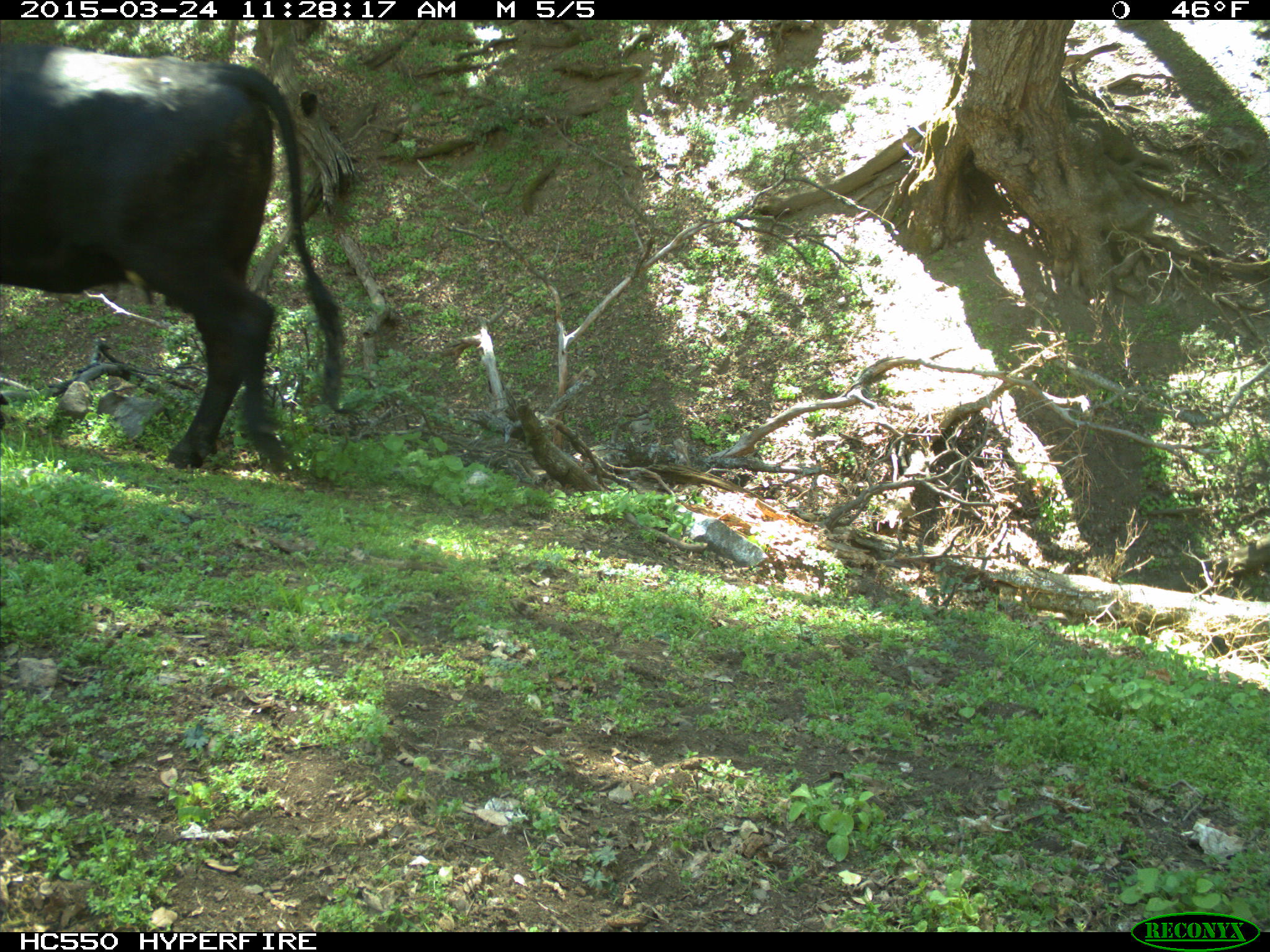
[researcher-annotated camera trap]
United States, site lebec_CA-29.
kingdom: Animalia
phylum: Chordata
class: Mammalia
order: Artiodactyla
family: Bovidae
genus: Bos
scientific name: Bos taurus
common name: domestic cow